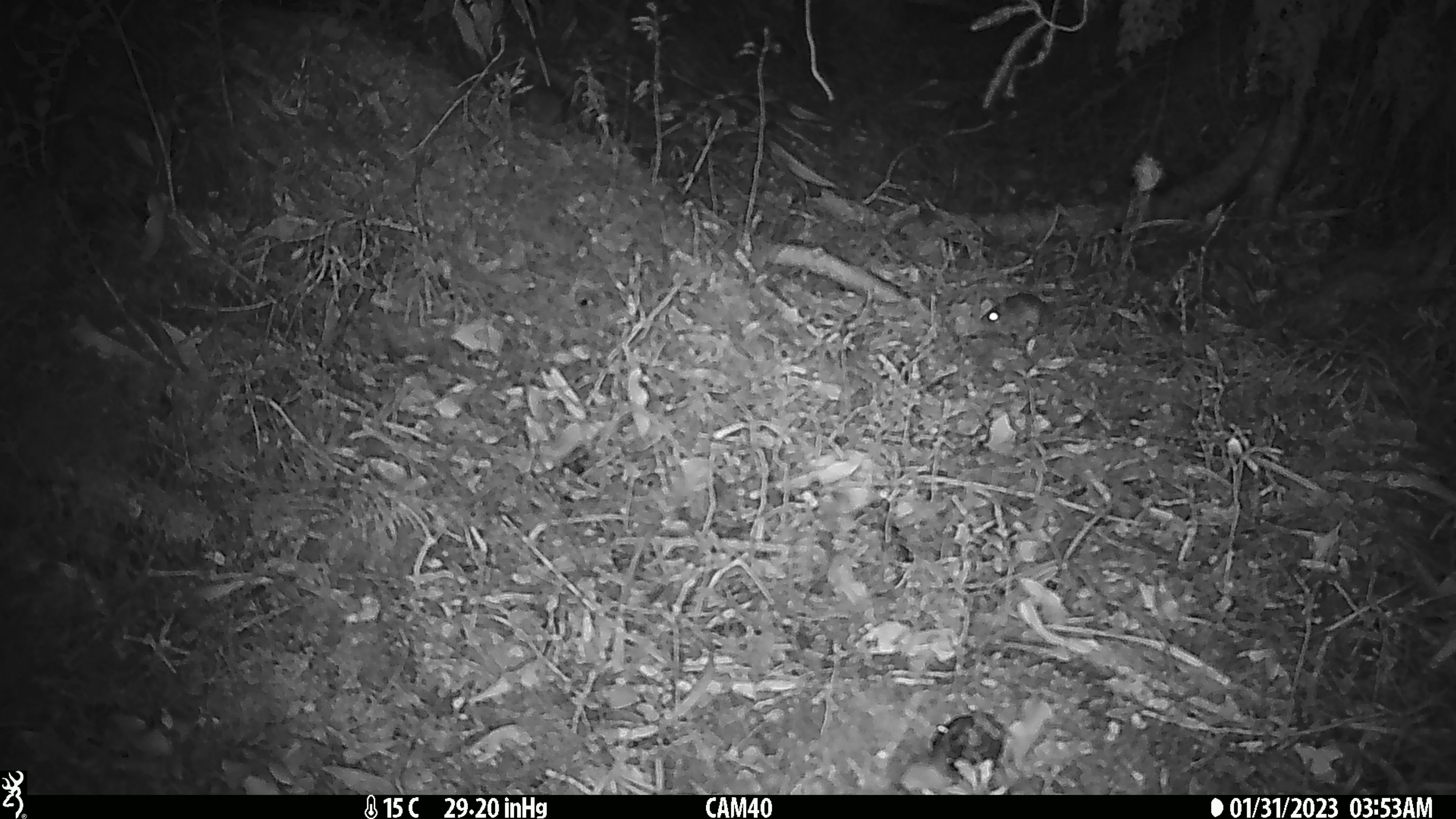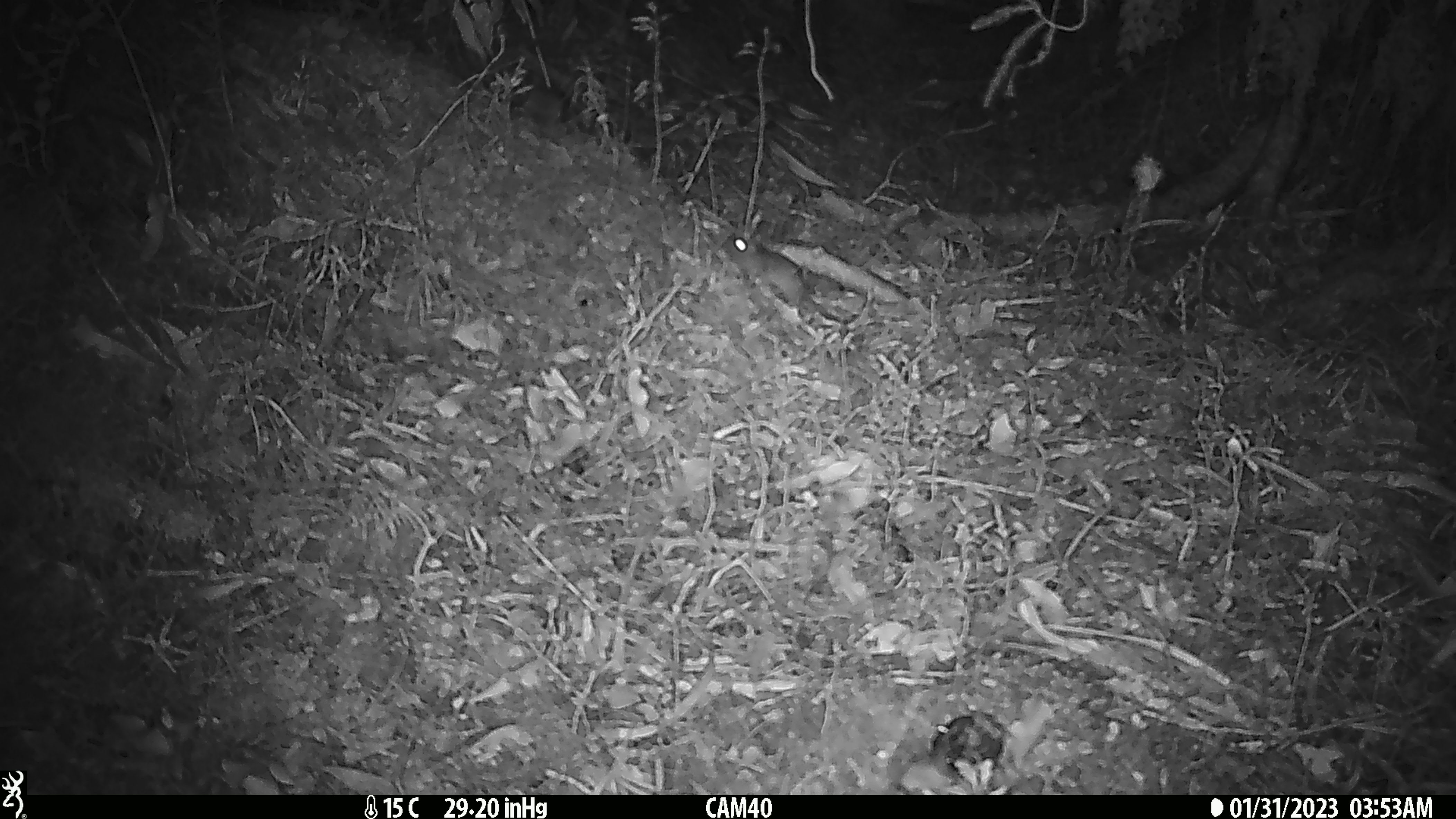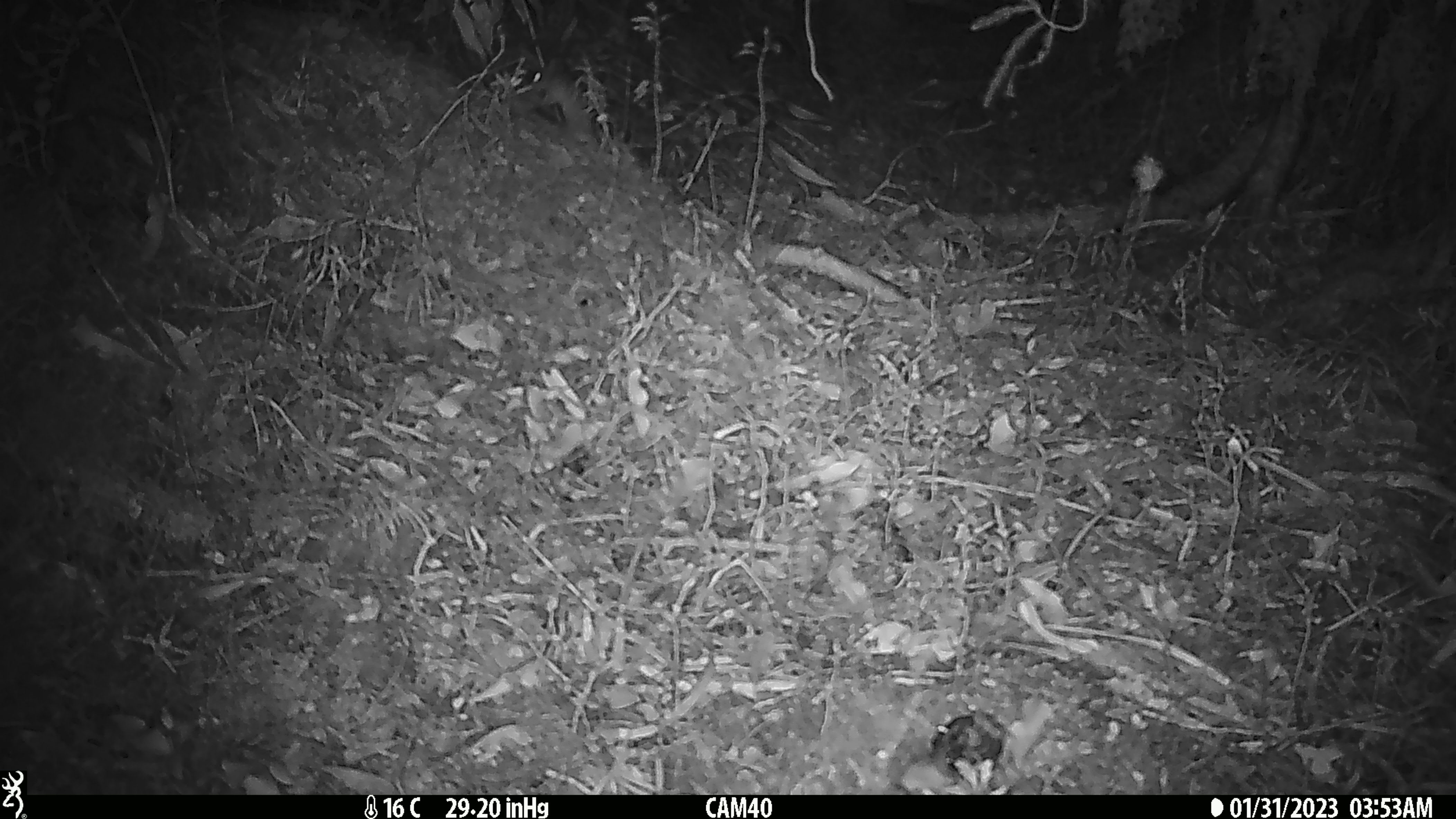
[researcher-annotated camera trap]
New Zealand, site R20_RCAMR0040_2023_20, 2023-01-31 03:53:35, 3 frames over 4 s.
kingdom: Animalia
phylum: Chordata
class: Mammalia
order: Rodentia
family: Muridae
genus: Mus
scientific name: Mus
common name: mouse